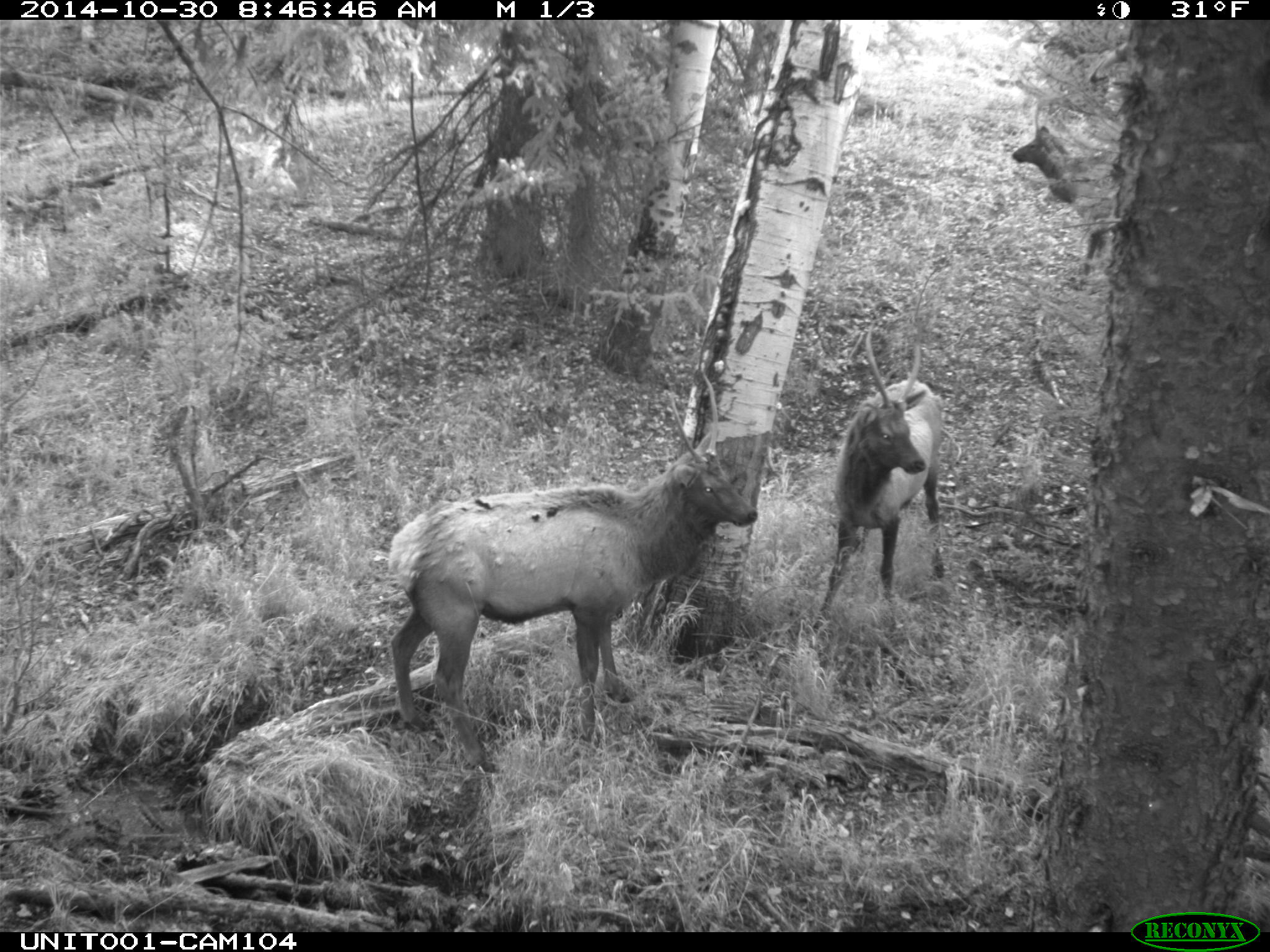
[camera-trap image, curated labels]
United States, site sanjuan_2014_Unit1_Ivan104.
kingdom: Animalia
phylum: Chordata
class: Mammalia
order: Artiodactyla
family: Cervidae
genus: Cervus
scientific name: Cervus elaphus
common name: red deer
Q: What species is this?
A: Cervus elaphus (red deer).